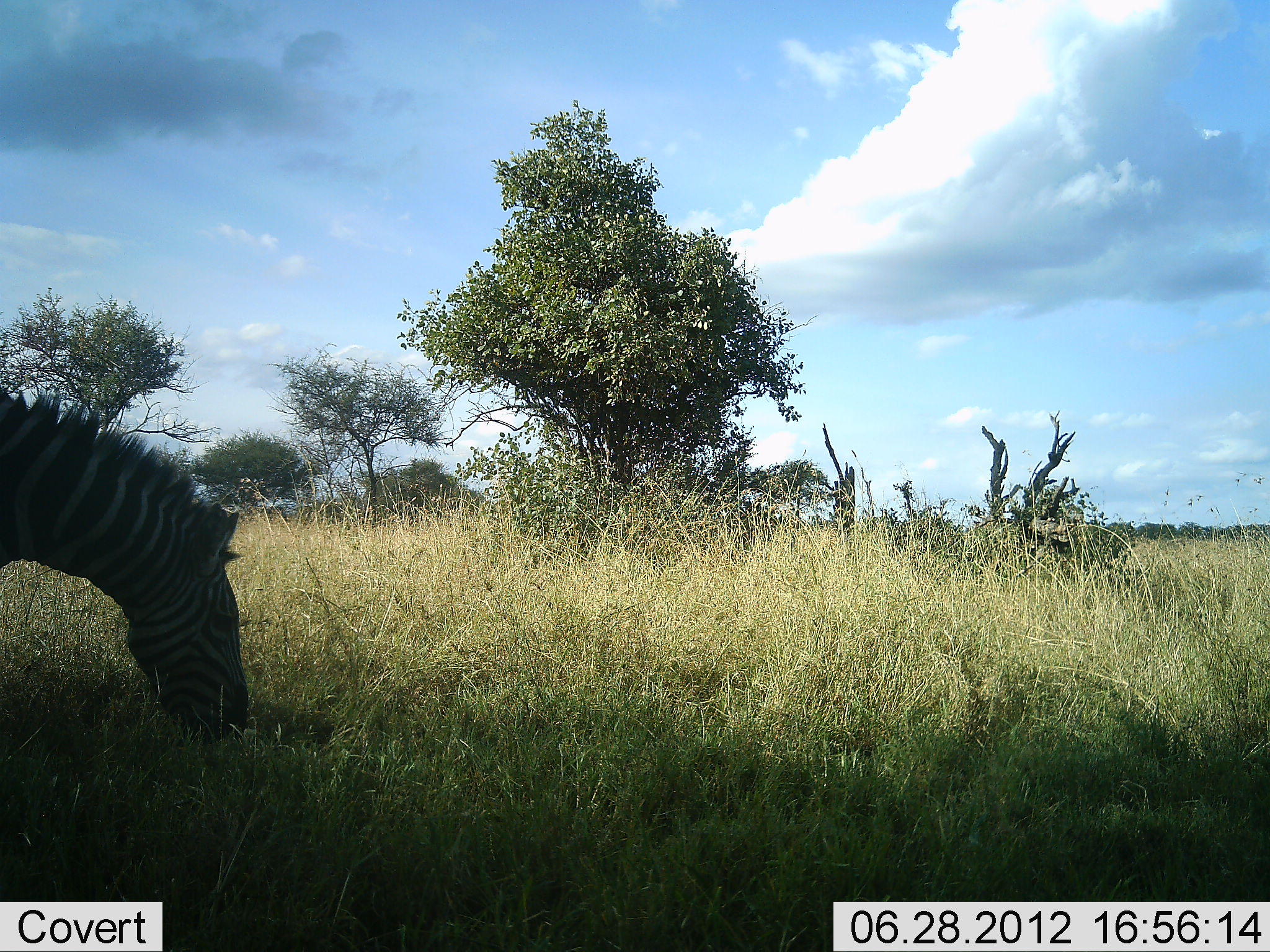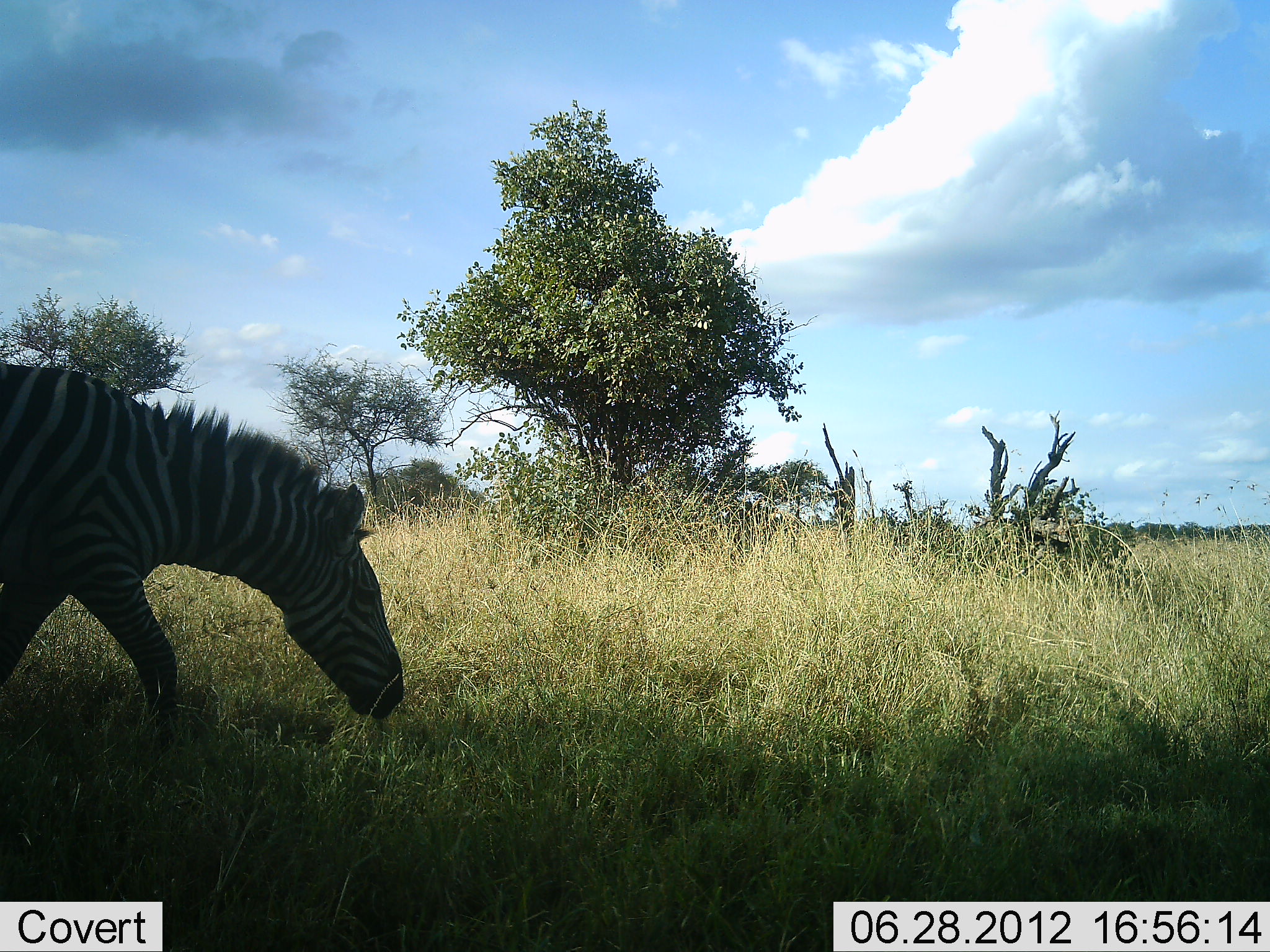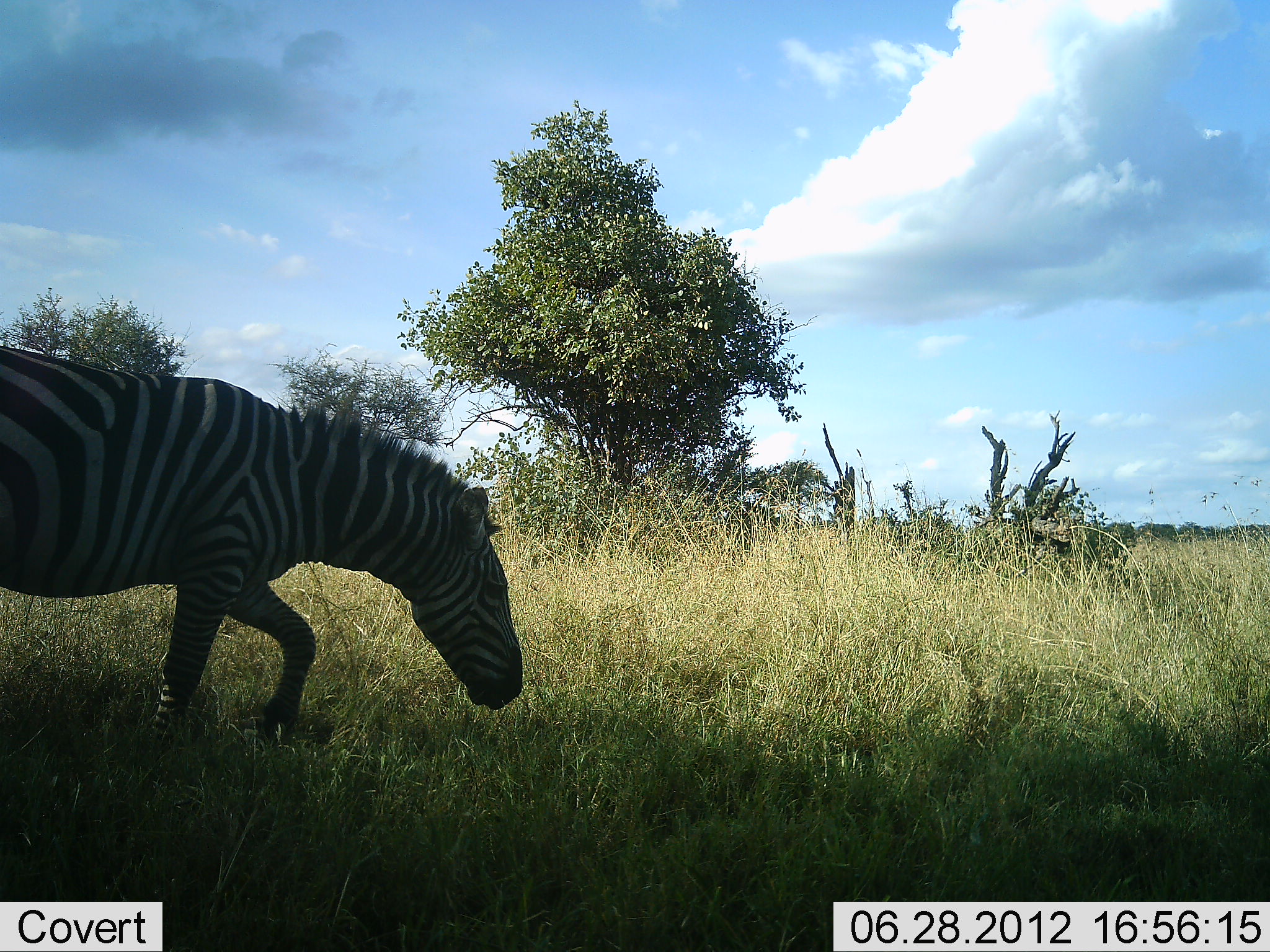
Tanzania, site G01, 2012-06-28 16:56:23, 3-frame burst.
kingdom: Animalia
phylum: Chordata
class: Mammalia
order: Perissodactyla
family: Equidae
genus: Equus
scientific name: Equus quagga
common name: plains zebra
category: zebra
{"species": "zebra (plains zebra) (Equus quagga)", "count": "1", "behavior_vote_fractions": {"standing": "0%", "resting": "0%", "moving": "90%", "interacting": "0%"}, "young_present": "0%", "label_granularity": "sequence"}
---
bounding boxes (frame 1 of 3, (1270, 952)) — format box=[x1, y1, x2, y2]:
animal: box=[0, 385, 251, 751]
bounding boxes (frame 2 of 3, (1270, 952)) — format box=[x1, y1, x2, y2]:
animal: box=[0, 364, 406, 745]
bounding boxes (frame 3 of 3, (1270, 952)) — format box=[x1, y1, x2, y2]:
animal: box=[0, 345, 525, 762]